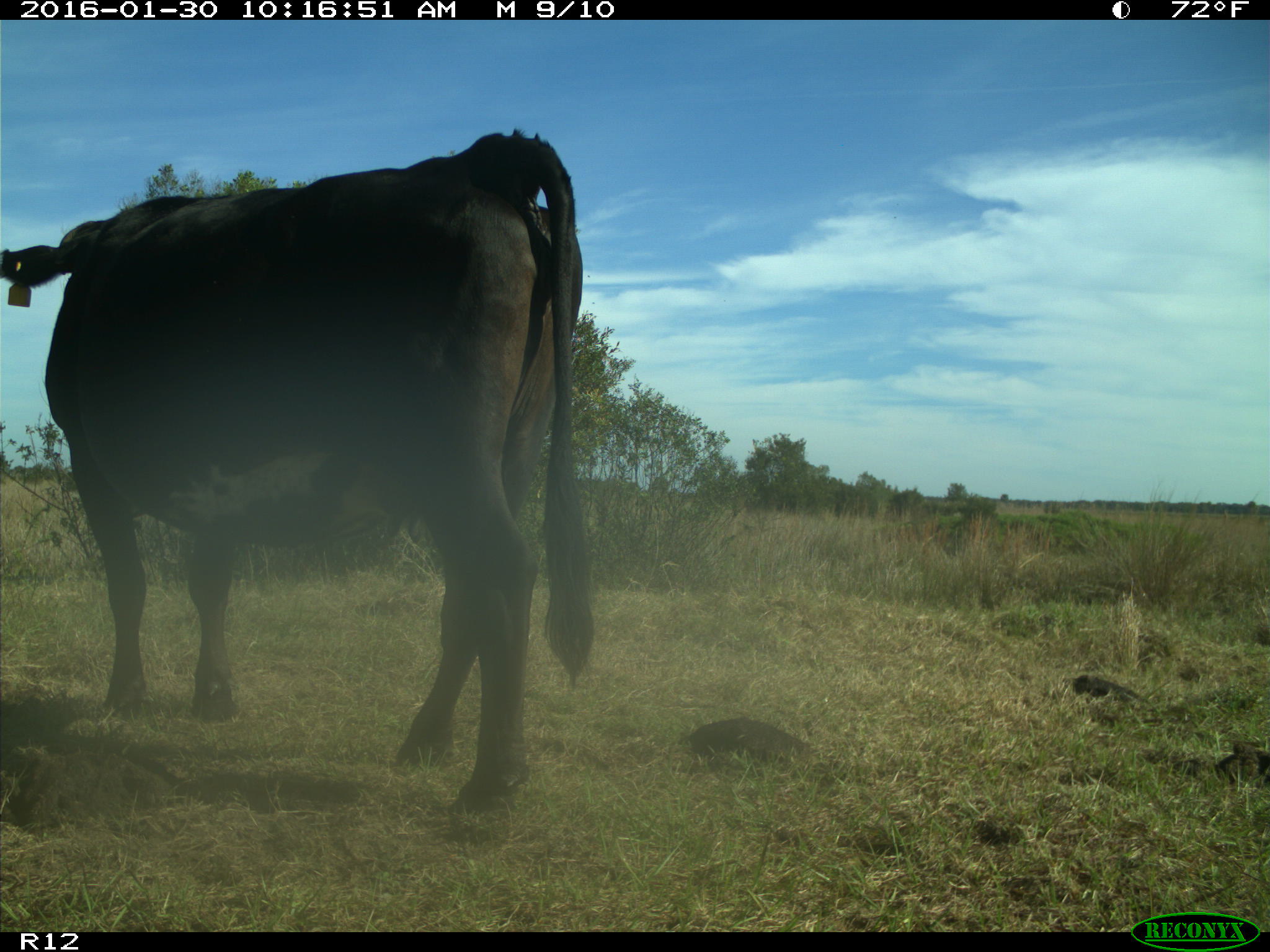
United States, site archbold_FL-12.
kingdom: Animalia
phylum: Chordata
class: Mammalia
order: Artiodactyla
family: Bovidae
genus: Bos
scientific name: Bos taurus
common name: domestic cow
Bos taurus (domestic cow).